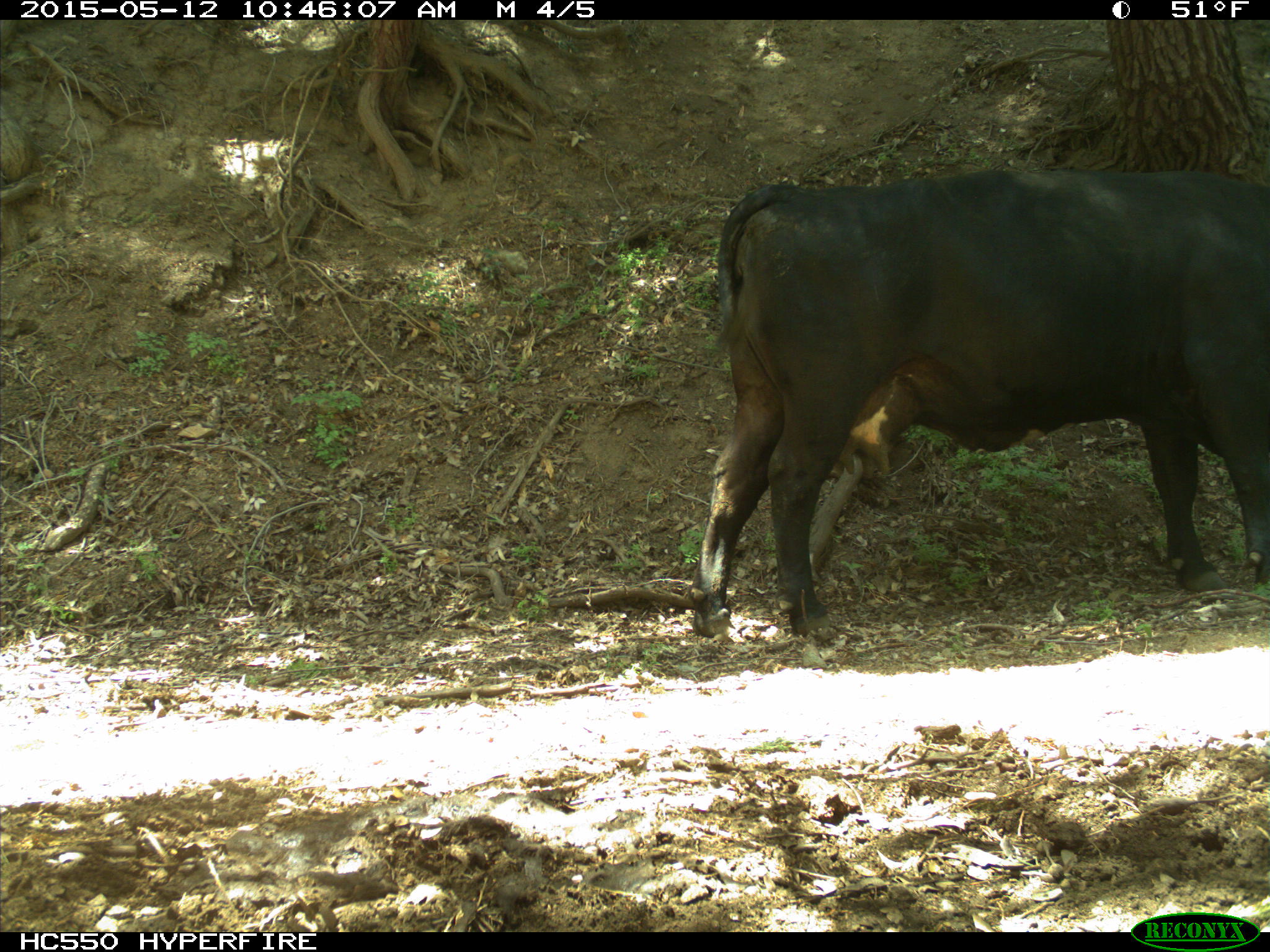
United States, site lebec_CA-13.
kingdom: Animalia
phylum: Chordata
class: Mammalia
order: Artiodactyla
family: Bovidae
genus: Bos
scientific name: Bos taurus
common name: domestic cow